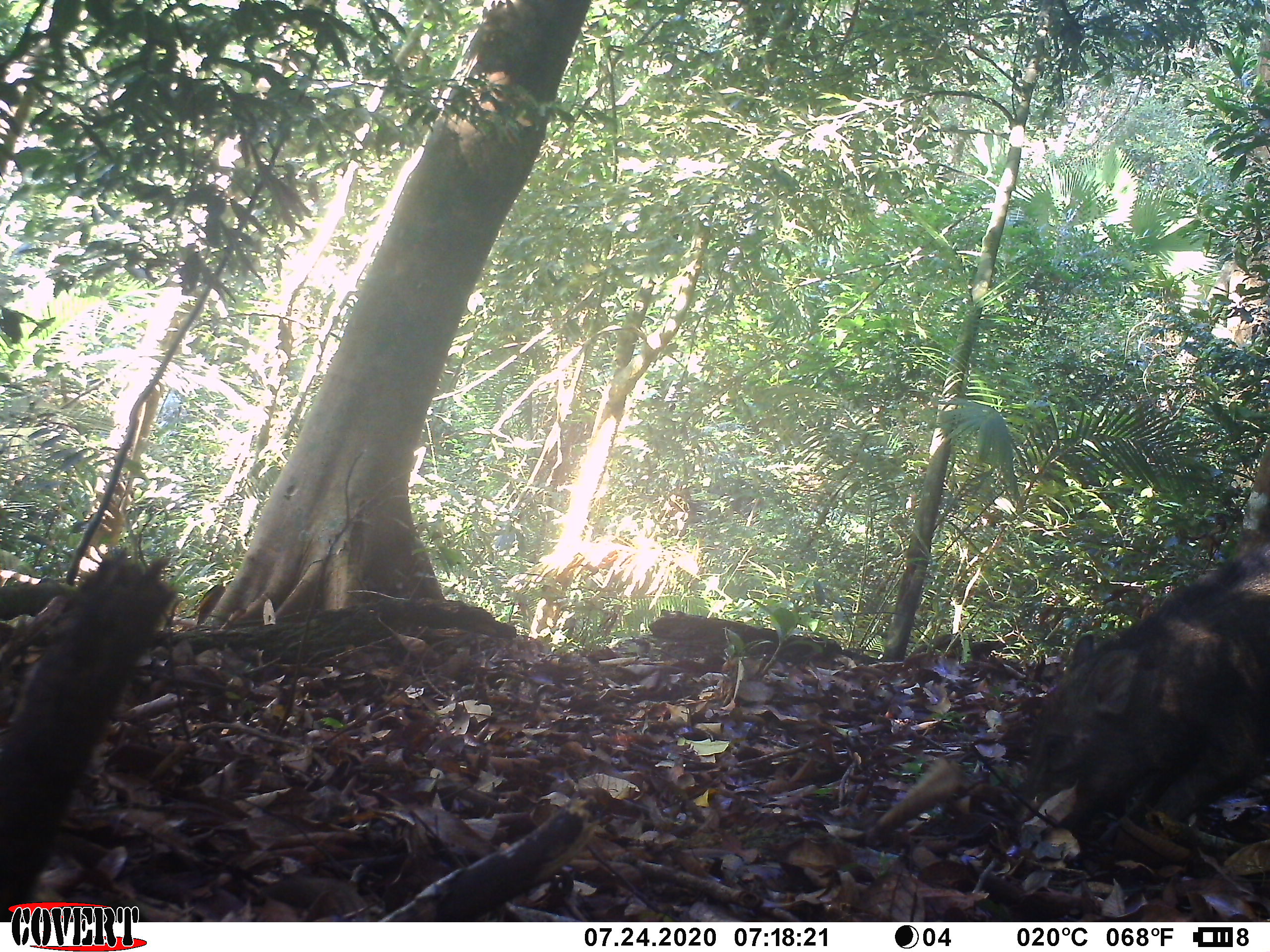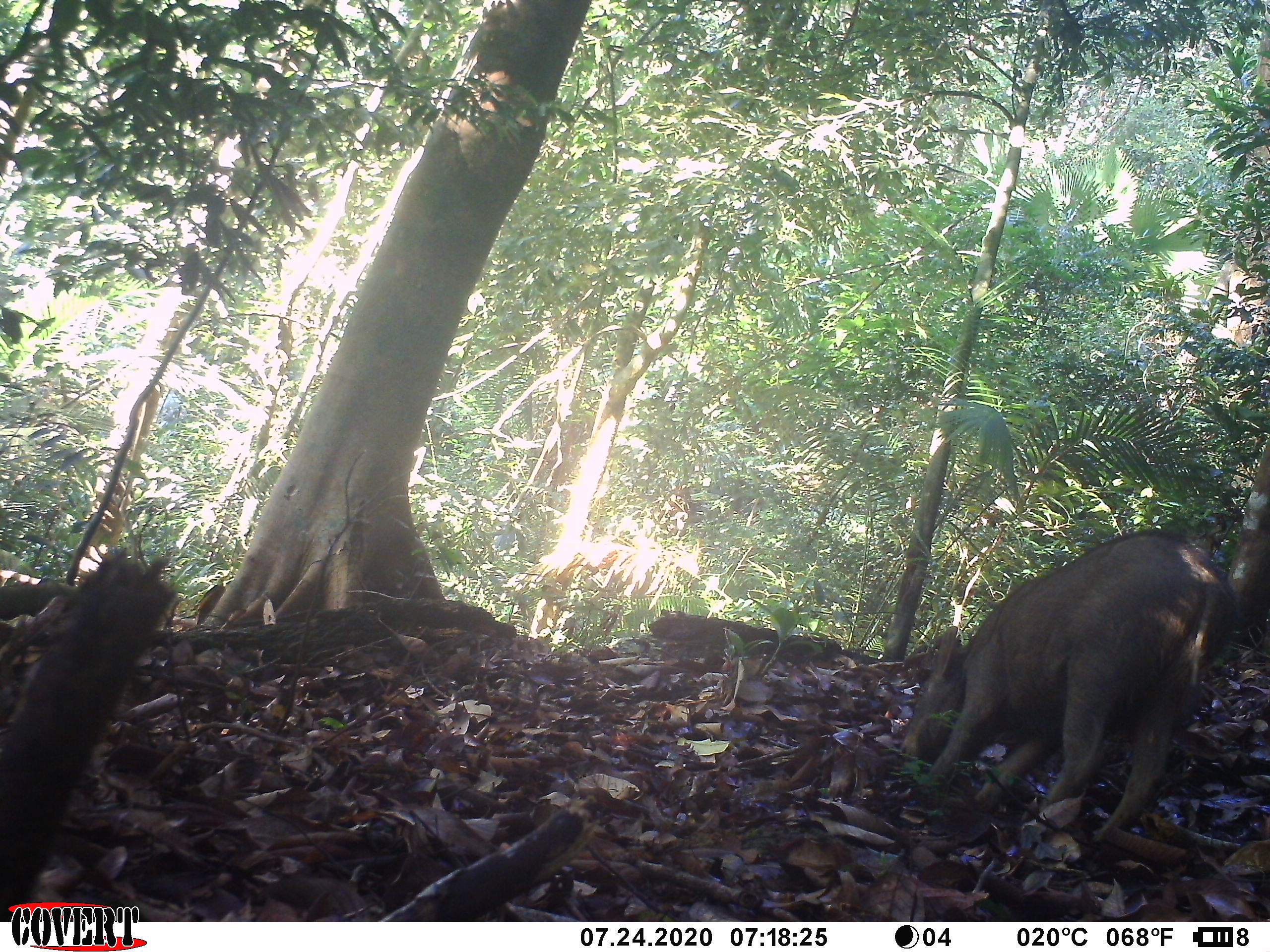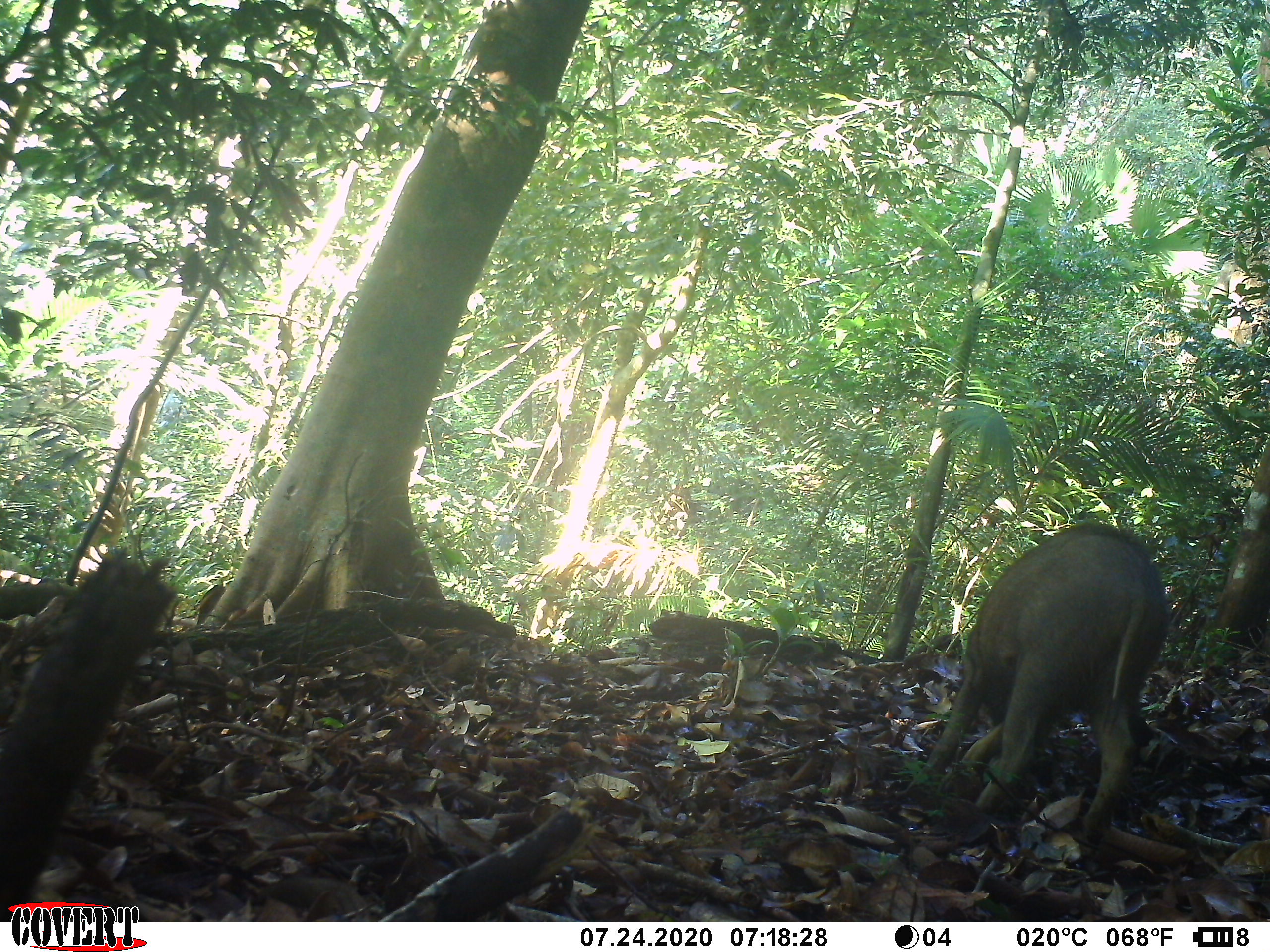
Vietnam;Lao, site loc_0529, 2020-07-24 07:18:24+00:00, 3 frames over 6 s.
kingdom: Animalia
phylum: Chordata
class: Mammalia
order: Artiodactyla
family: Suidae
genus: Sus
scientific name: Sus scrofa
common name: eurasian wild pig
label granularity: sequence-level